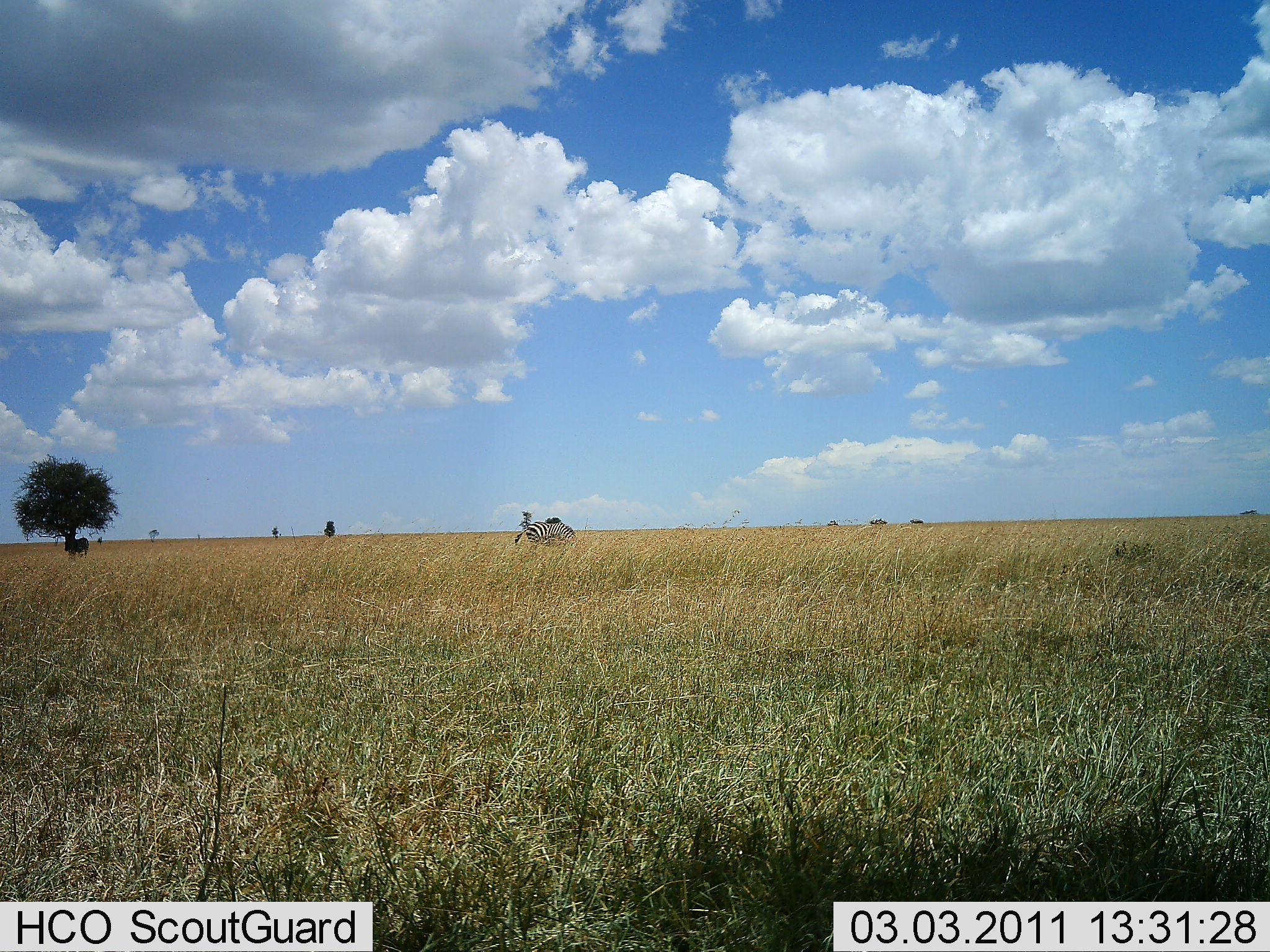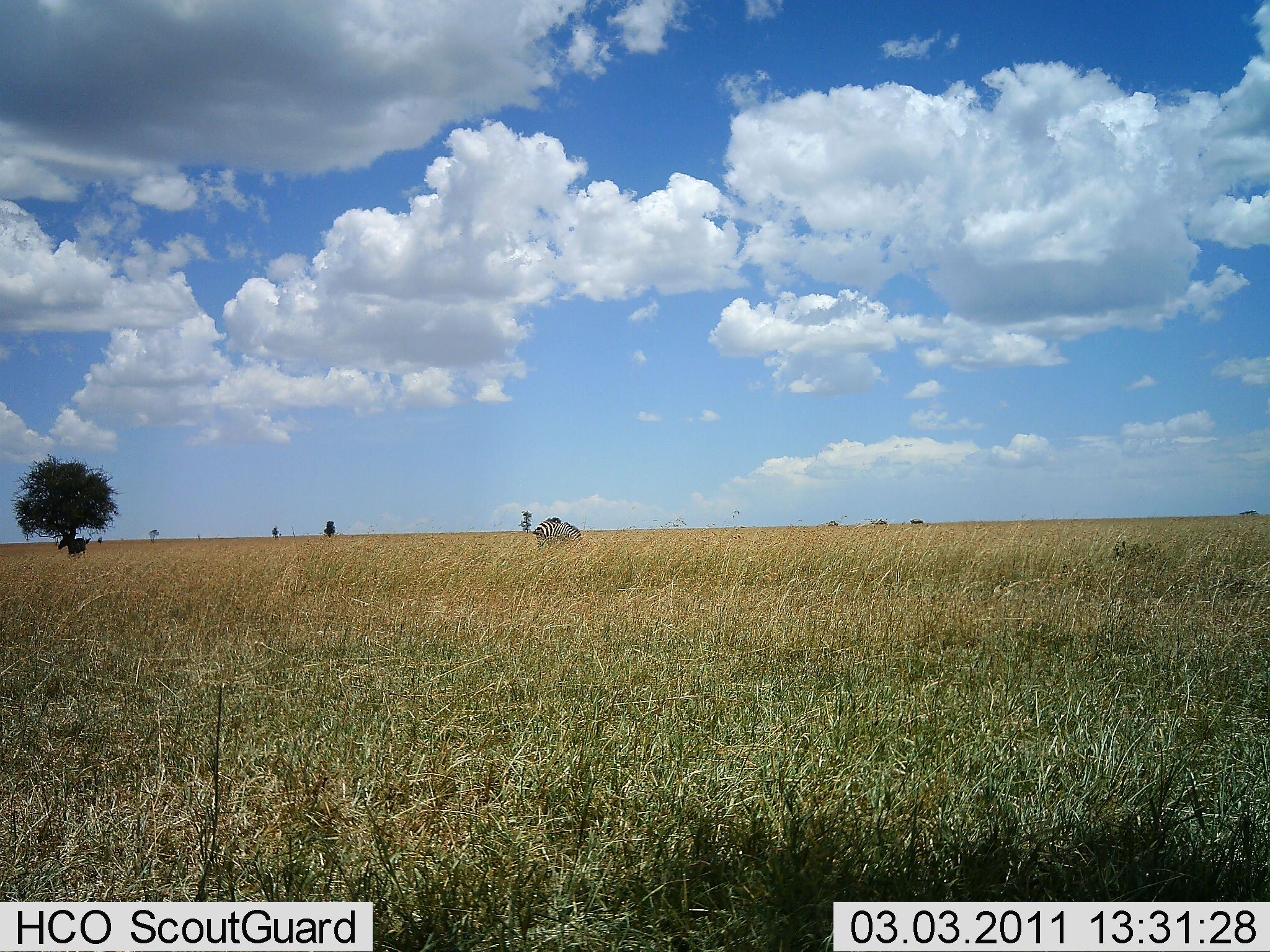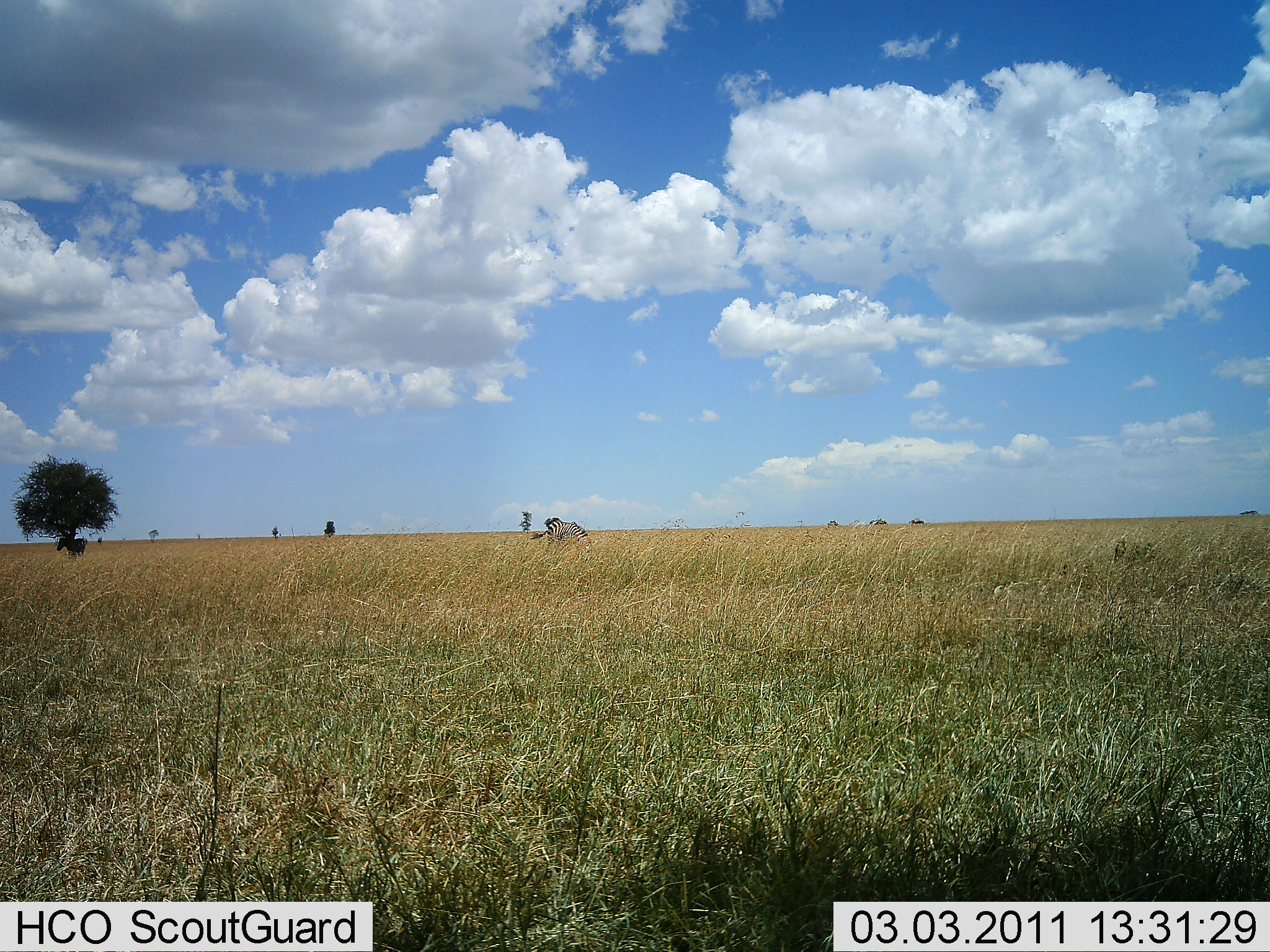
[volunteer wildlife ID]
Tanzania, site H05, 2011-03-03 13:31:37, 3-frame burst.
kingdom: Animalia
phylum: Chordata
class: Mammalia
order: Perissodactyla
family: Equidae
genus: Equus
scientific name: Equus quagga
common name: plains zebra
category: zebra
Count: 1.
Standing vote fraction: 42%.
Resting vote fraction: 0%.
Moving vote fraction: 33%.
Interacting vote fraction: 0%.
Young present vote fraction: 0%.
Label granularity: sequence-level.